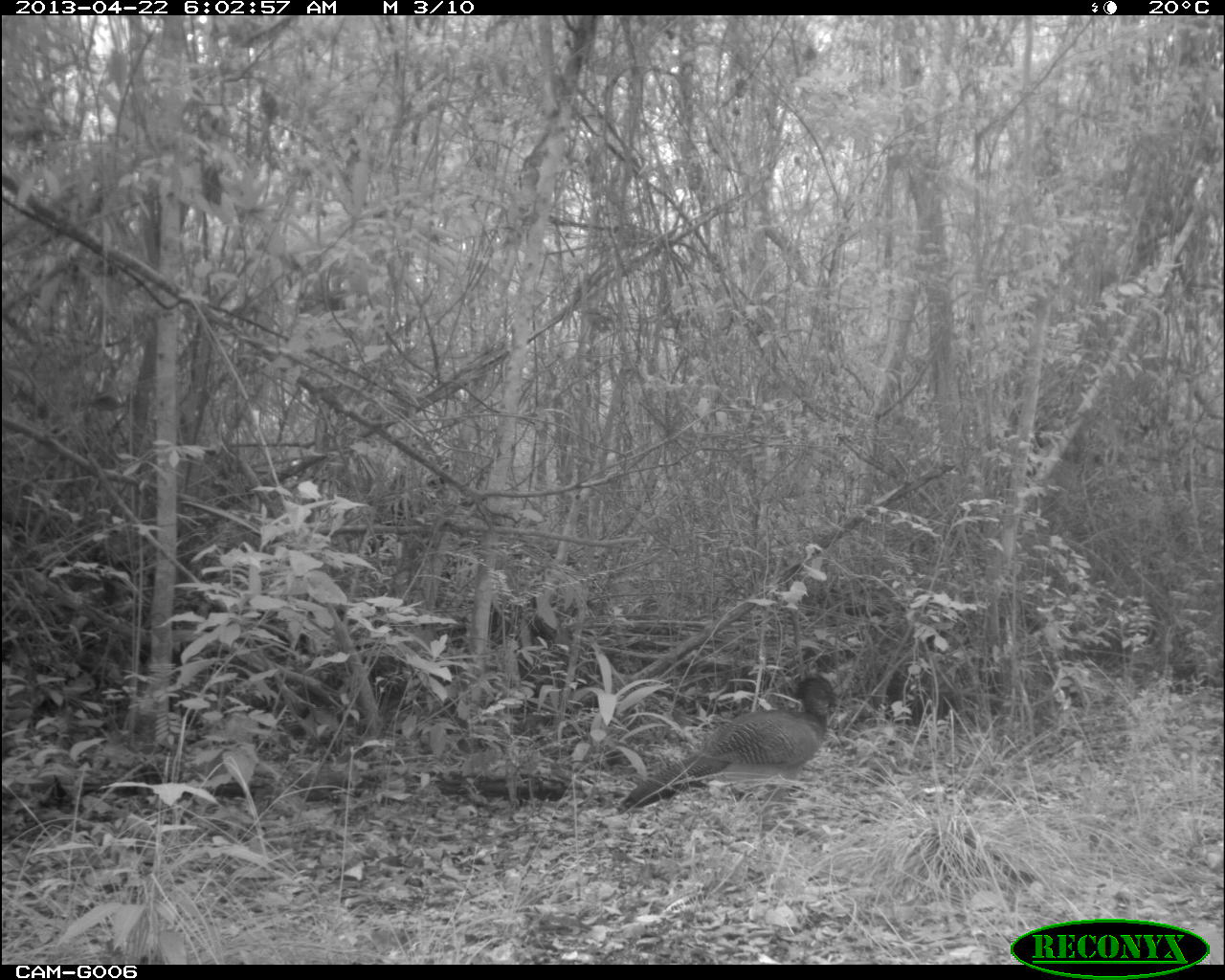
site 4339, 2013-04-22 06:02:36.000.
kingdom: Animalia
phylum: Chordata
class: Aves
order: Galliformes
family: Cracidae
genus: Crax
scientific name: Crax rubra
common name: great curassow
Crax rubra (great curassow), count 2.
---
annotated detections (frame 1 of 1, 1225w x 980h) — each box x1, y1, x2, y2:
crax rubra: 617, 673, 853, 840